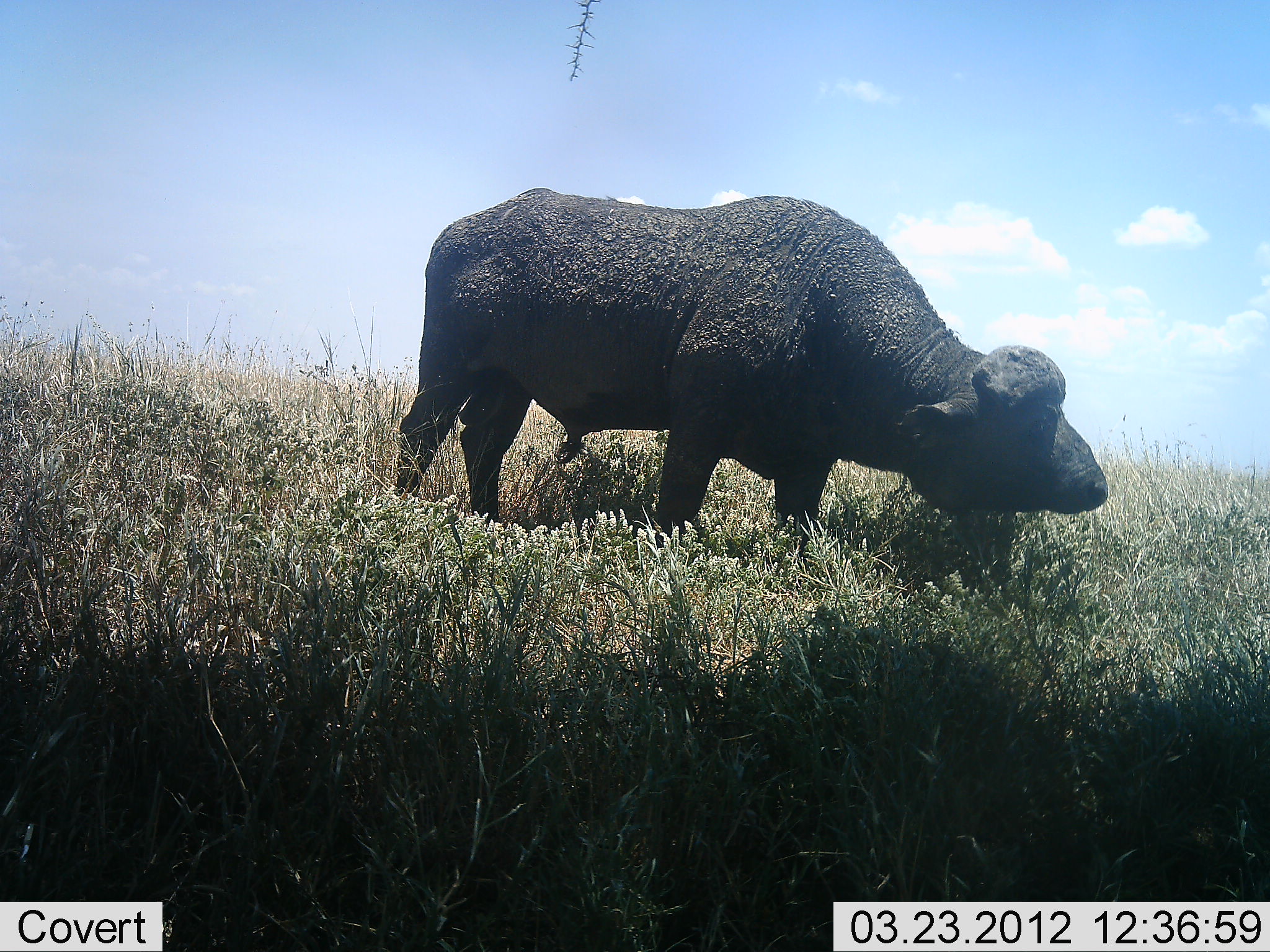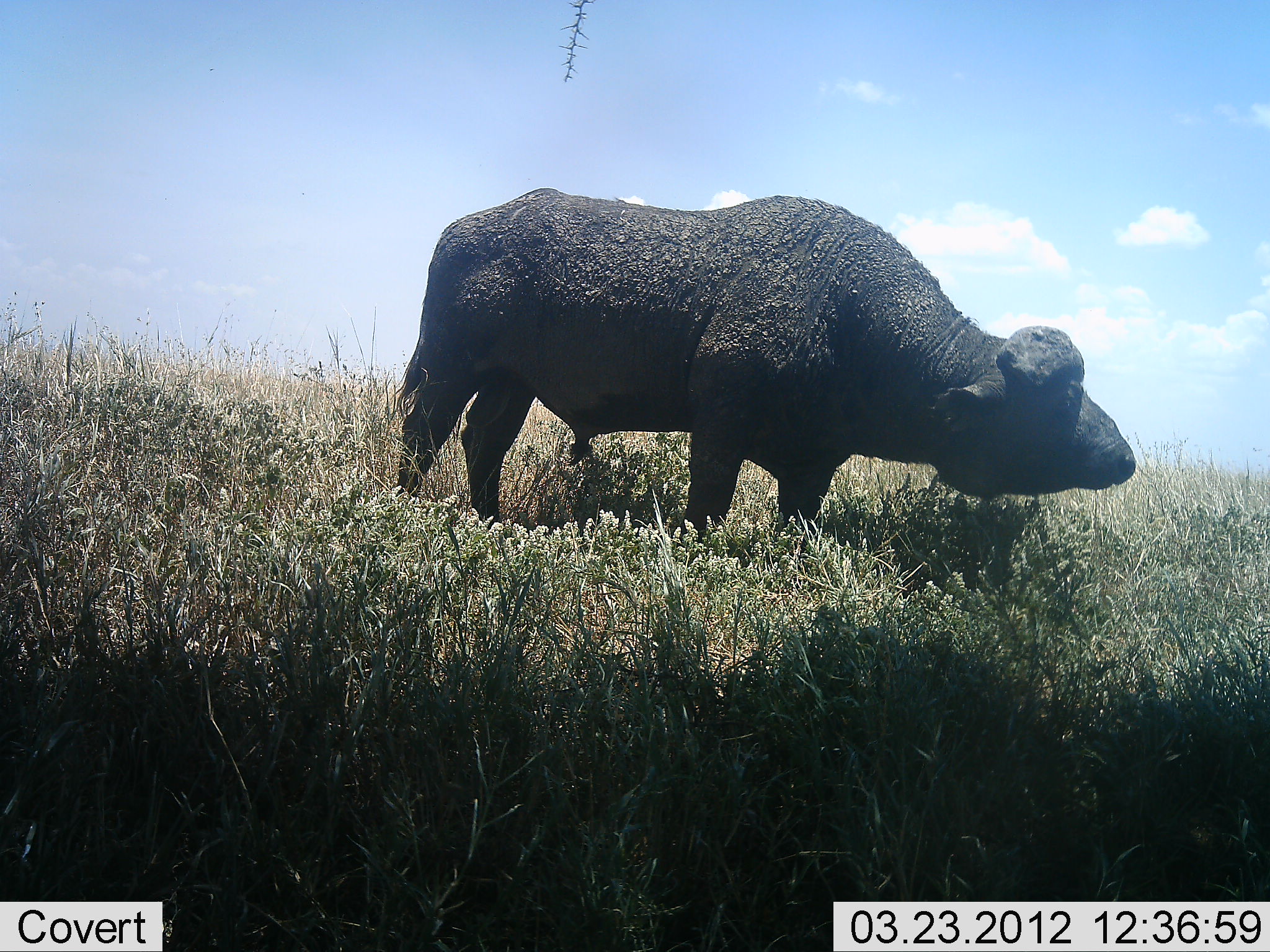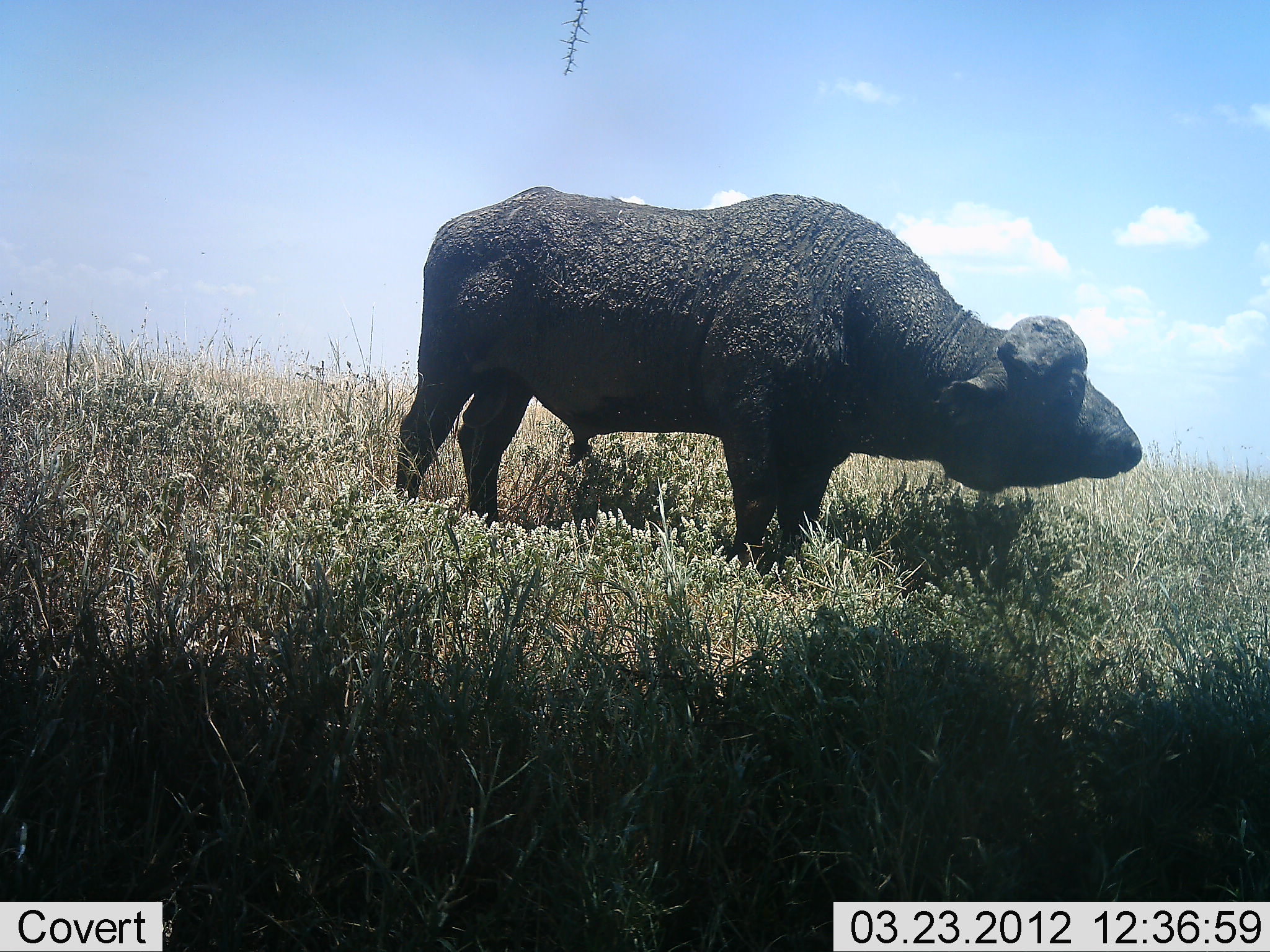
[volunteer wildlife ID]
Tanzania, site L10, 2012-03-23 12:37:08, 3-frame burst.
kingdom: Animalia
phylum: Chordata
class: Mammalia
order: Artiodactyla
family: Bovidae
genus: Syncerus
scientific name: Syncerus caffer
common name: cape buffalo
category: buffalo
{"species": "buffalo (cape buffalo) (Syncerus caffer)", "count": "1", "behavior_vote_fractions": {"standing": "100%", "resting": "0%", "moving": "4%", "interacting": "0%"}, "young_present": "0%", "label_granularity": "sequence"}